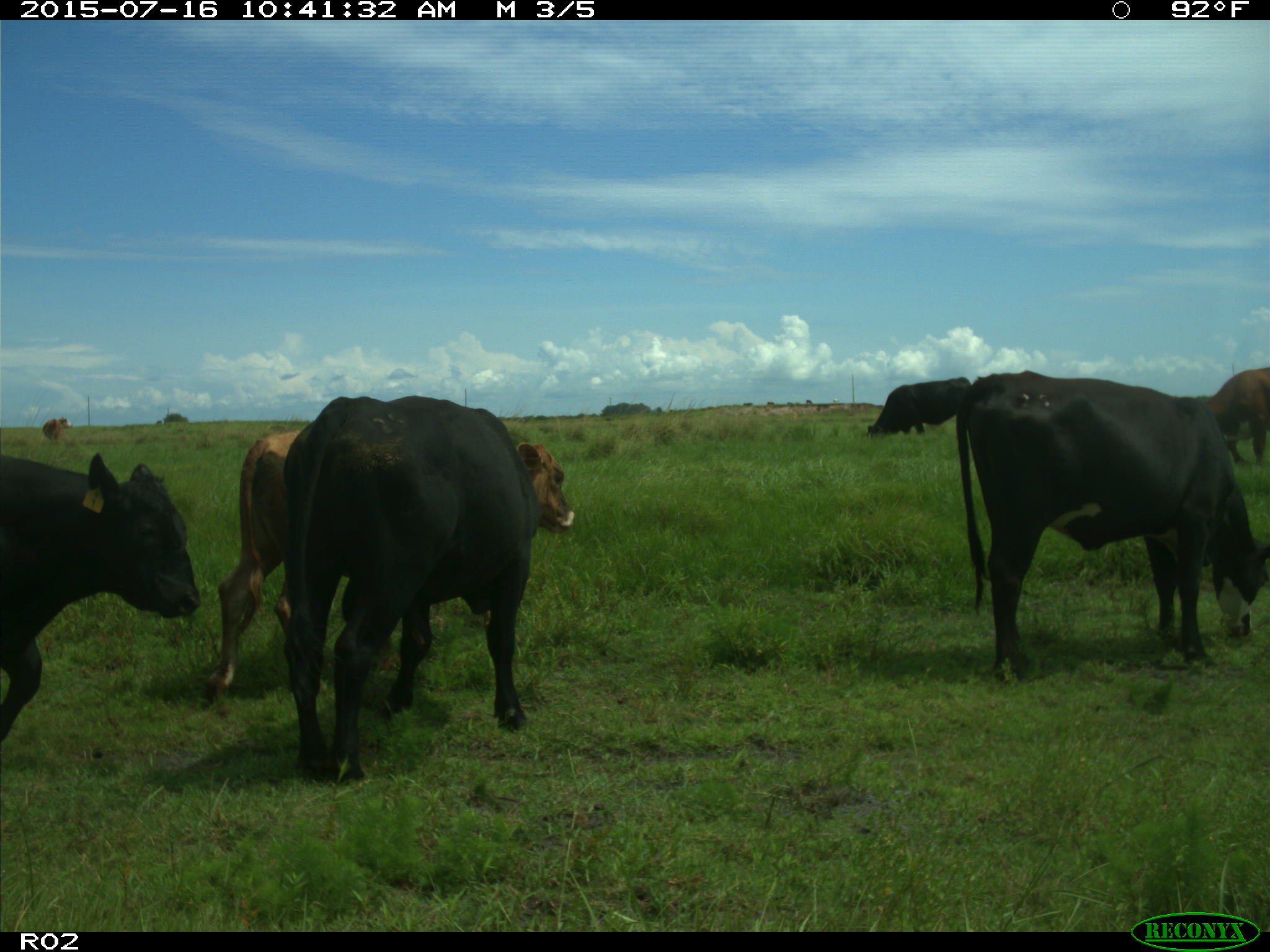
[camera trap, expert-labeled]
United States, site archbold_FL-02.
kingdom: Animalia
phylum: Chordata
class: Mammalia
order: Artiodactyla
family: Bovidae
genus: Bos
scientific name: Bos taurus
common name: domestic cow